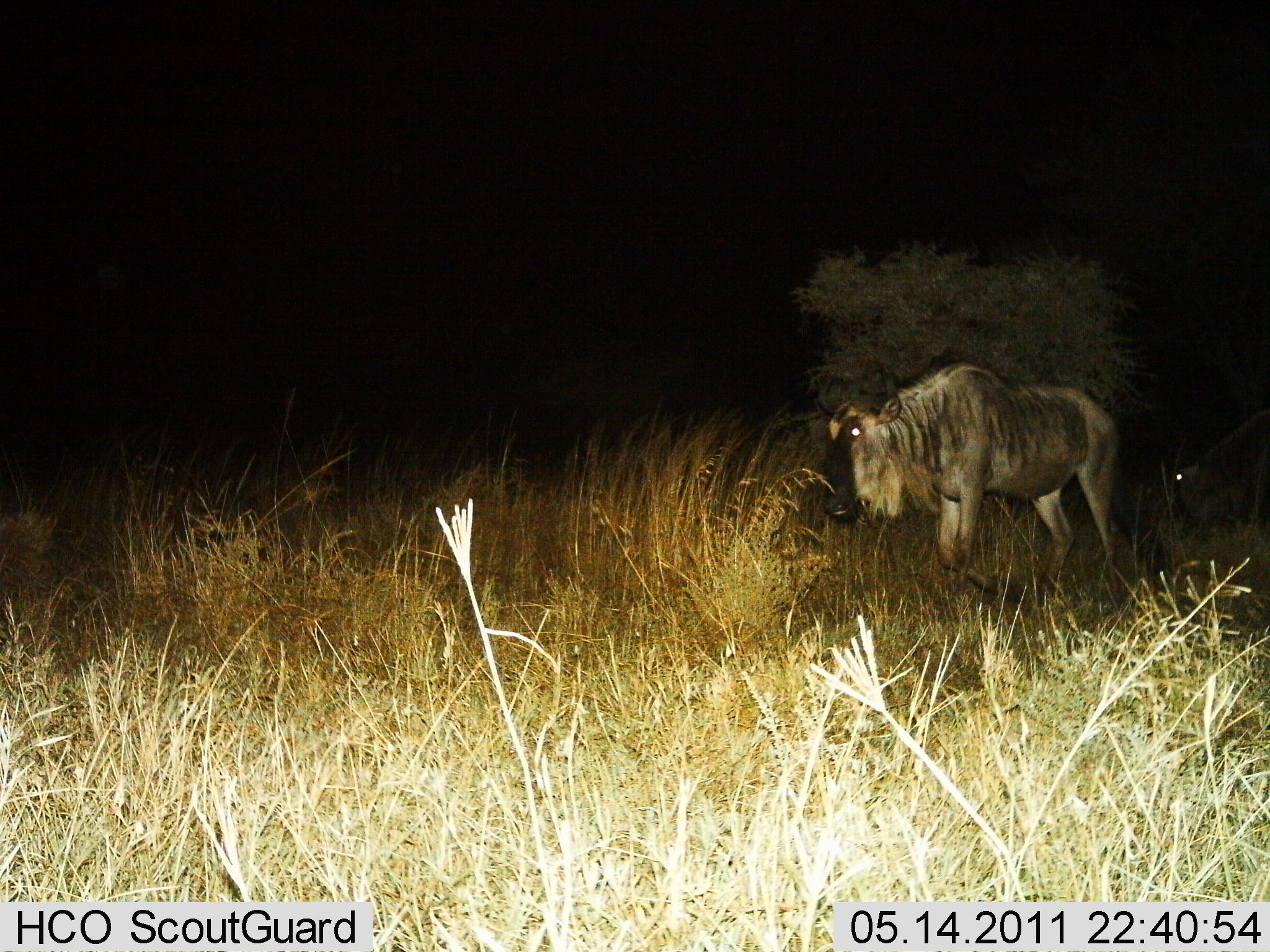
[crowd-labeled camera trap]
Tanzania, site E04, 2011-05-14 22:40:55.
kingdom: Animalia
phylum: Chordata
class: Mammalia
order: Artiodactyla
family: Bovidae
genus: Connochaetes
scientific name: Connochaetes taurinus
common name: blue wildebeest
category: wildebeest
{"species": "wildebeest (blue wildebeest) (Connochaetes taurinus)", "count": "2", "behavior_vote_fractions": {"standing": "45%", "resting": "0%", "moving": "73%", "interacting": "0%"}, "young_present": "0%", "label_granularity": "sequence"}